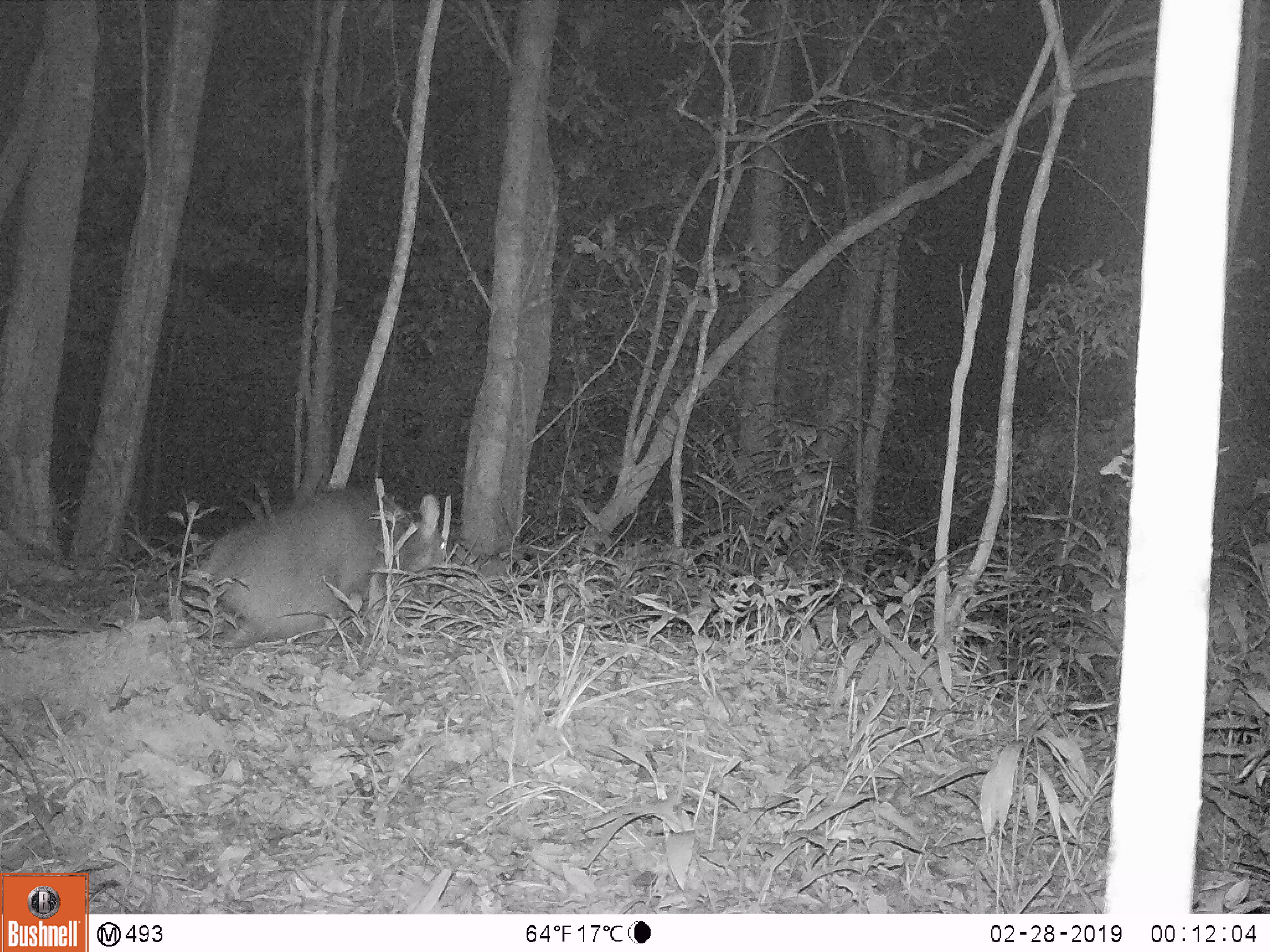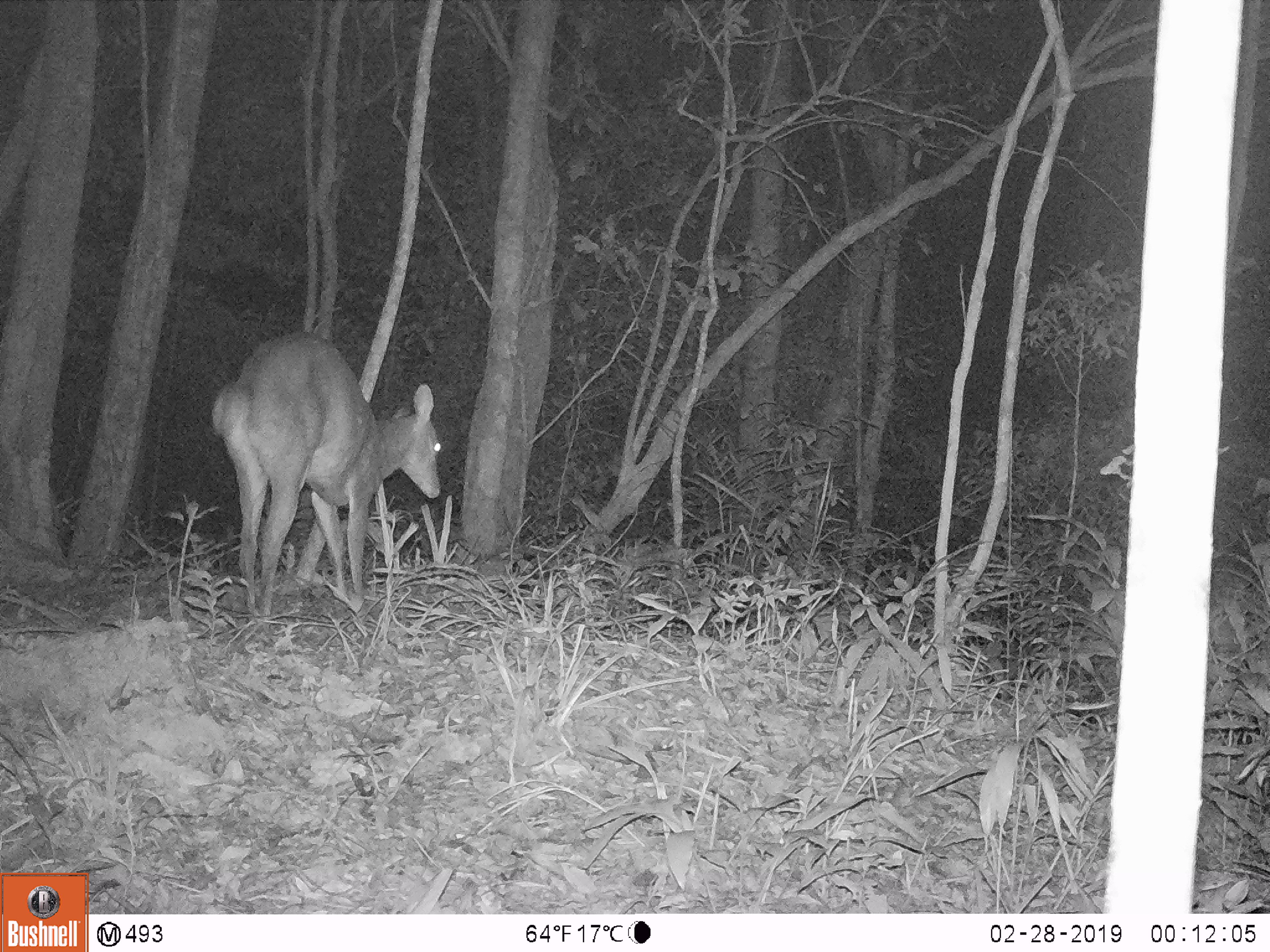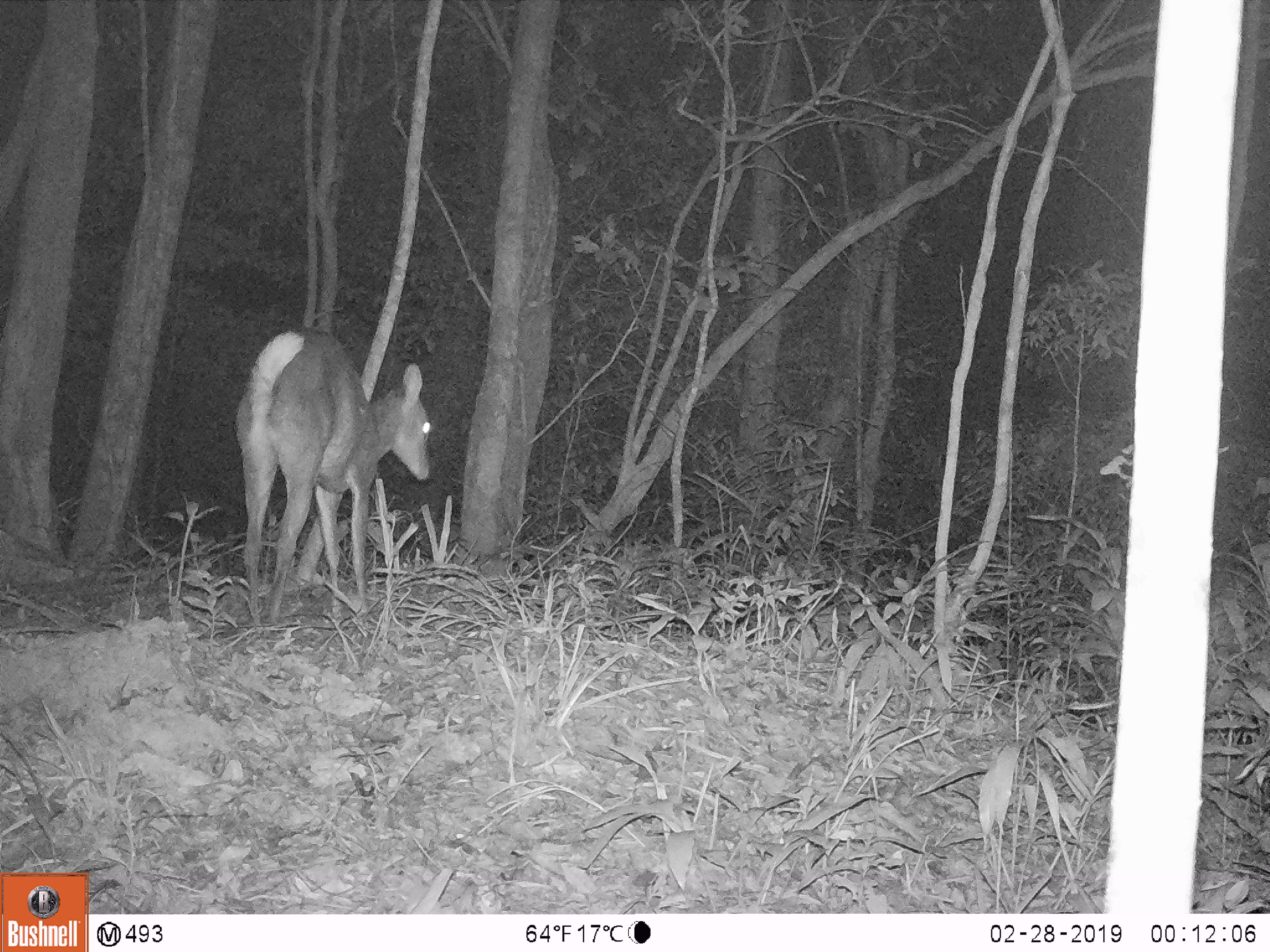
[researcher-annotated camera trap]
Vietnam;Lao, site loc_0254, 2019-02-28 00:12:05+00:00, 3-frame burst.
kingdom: Animalia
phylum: Chordata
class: Mammalia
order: Artiodactyla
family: Cervidae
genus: Muntiacus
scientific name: Muntiacus vuquangensis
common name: large-antlered muntjac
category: large antlered muntjac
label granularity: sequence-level